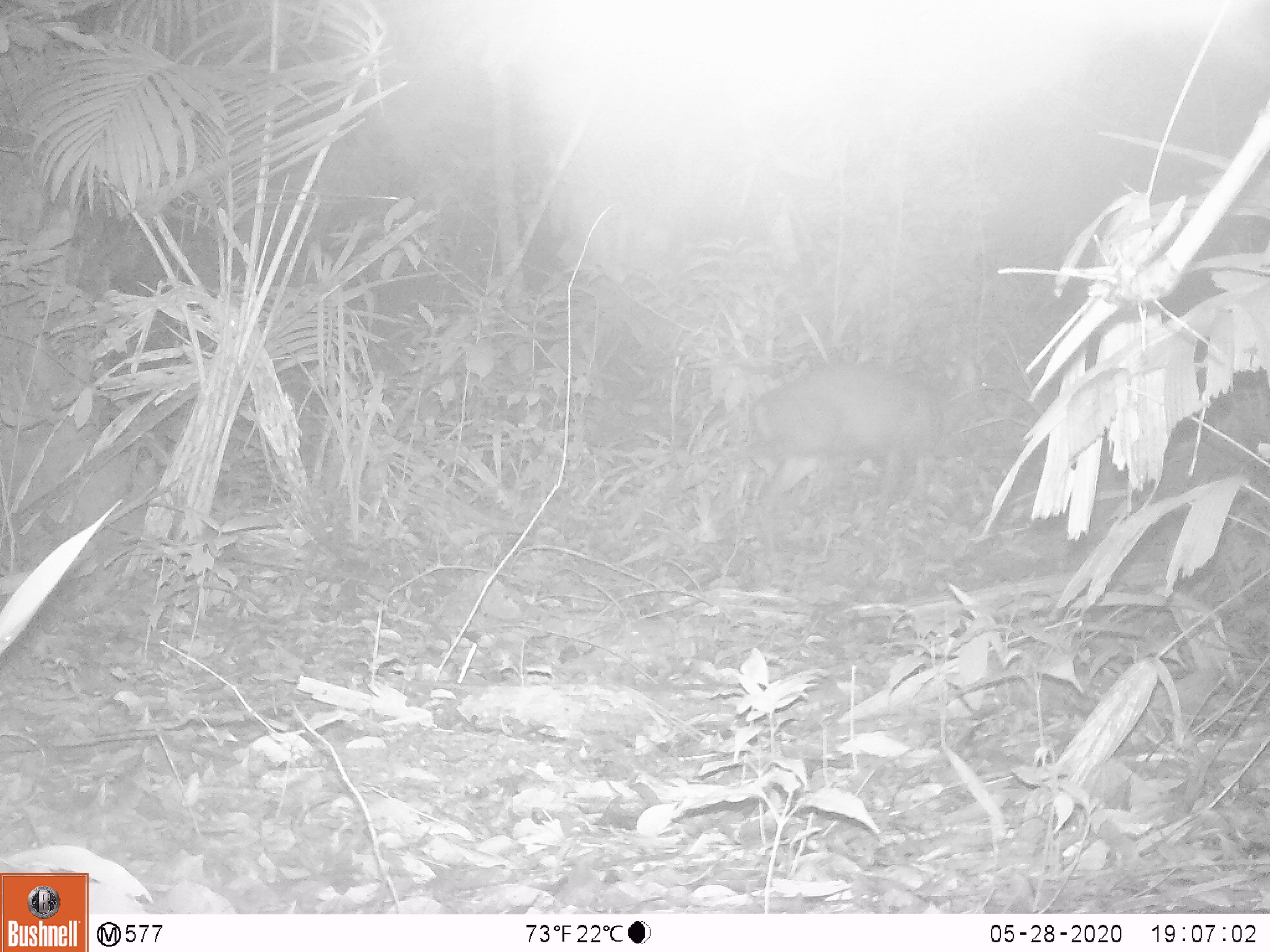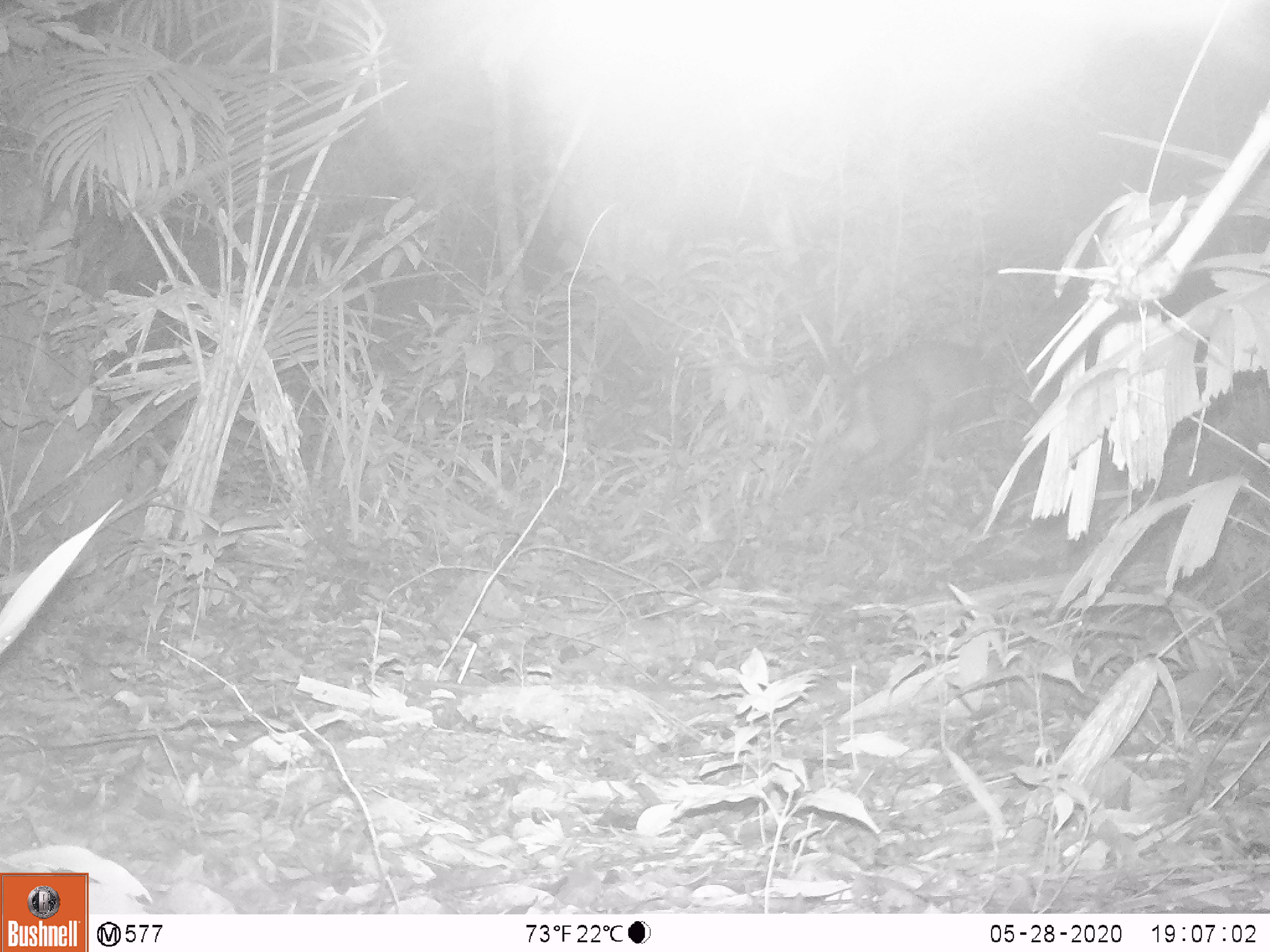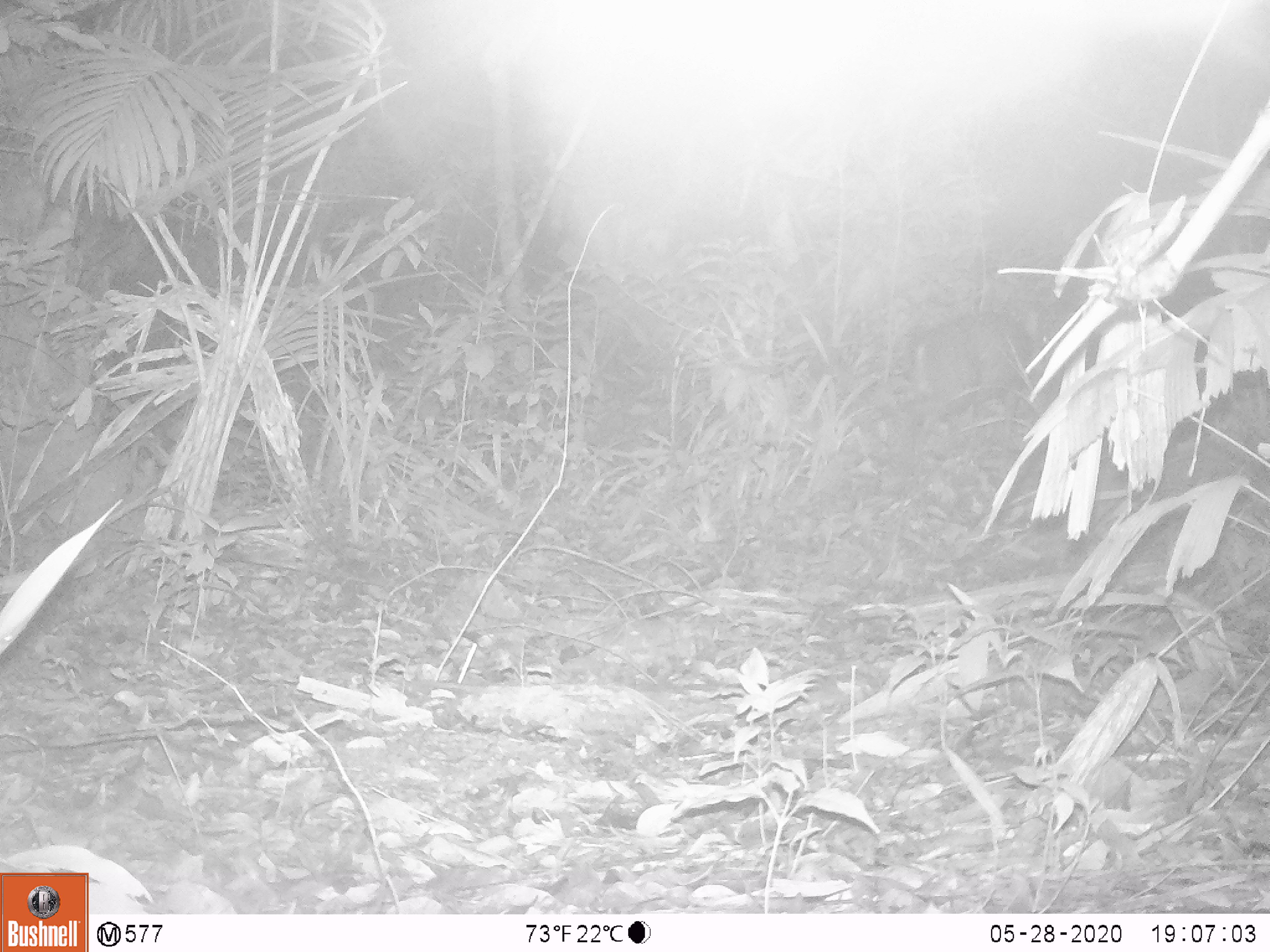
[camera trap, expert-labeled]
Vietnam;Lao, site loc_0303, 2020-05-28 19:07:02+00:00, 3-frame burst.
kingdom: Animalia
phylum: Chordata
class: Mammalia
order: Artiodactyla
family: Cervidae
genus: Muntiacus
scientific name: Muntiacus rooseveltorum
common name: roosevelt's muntjac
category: roosevelts muntjac group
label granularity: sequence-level